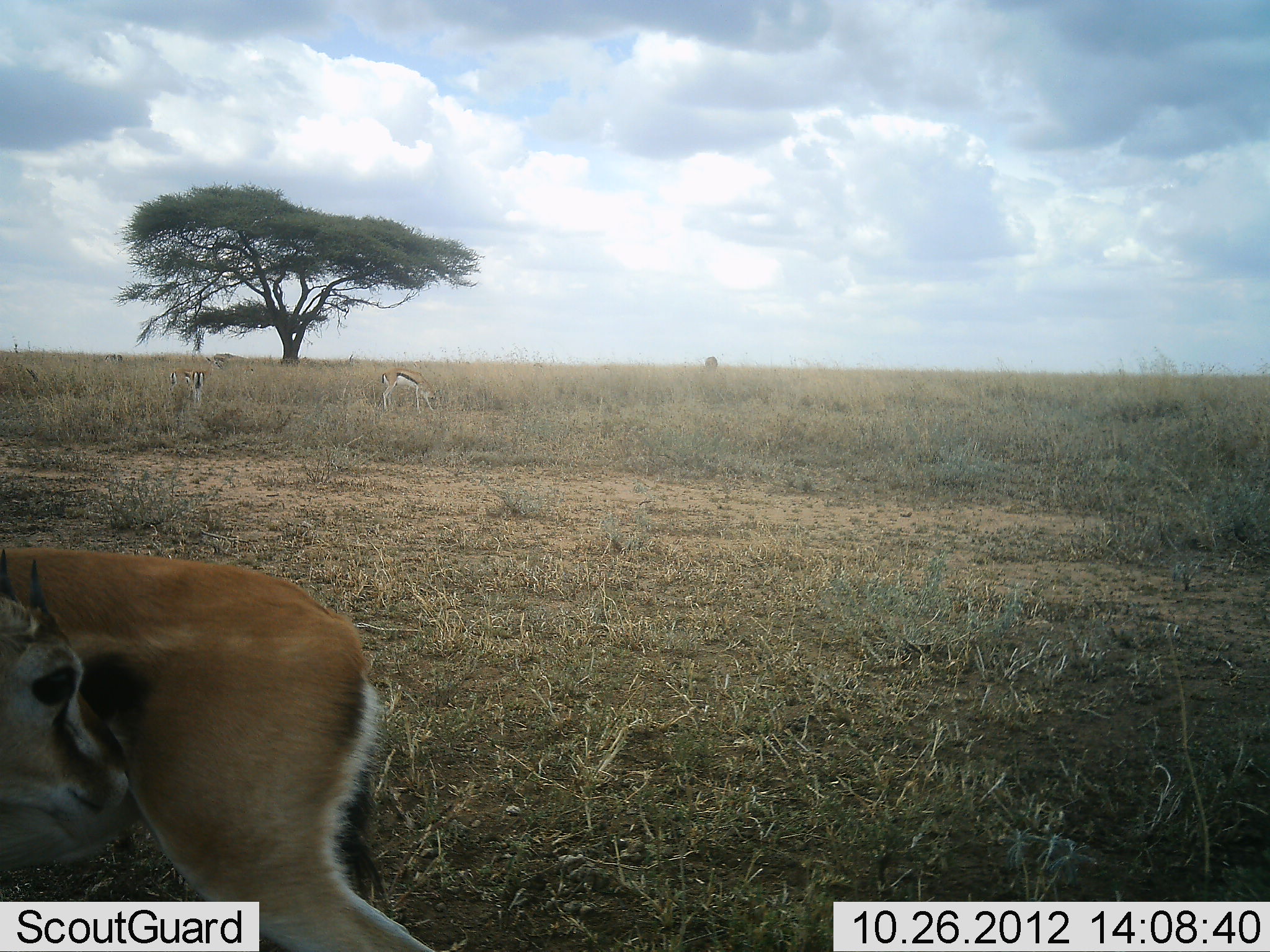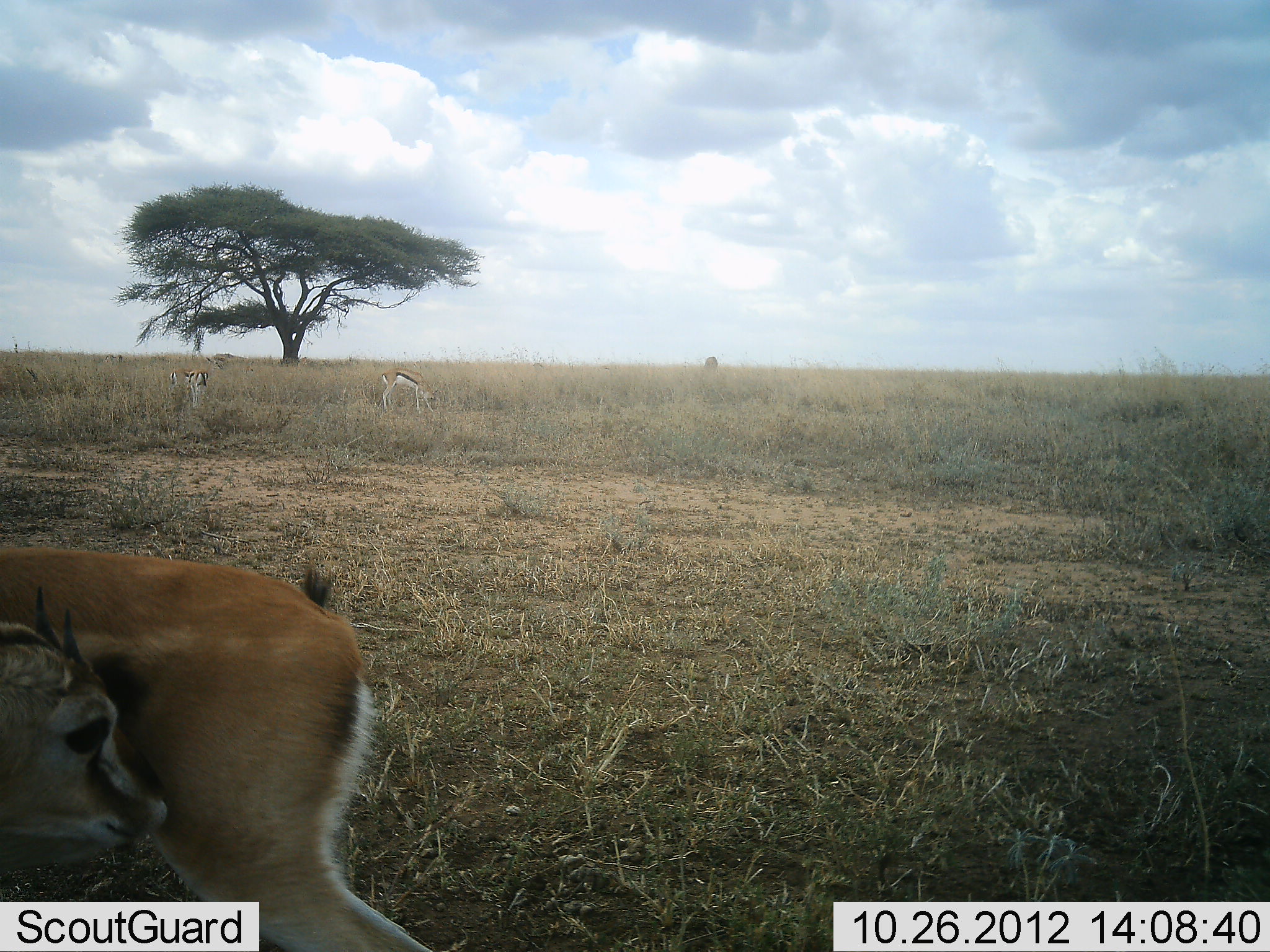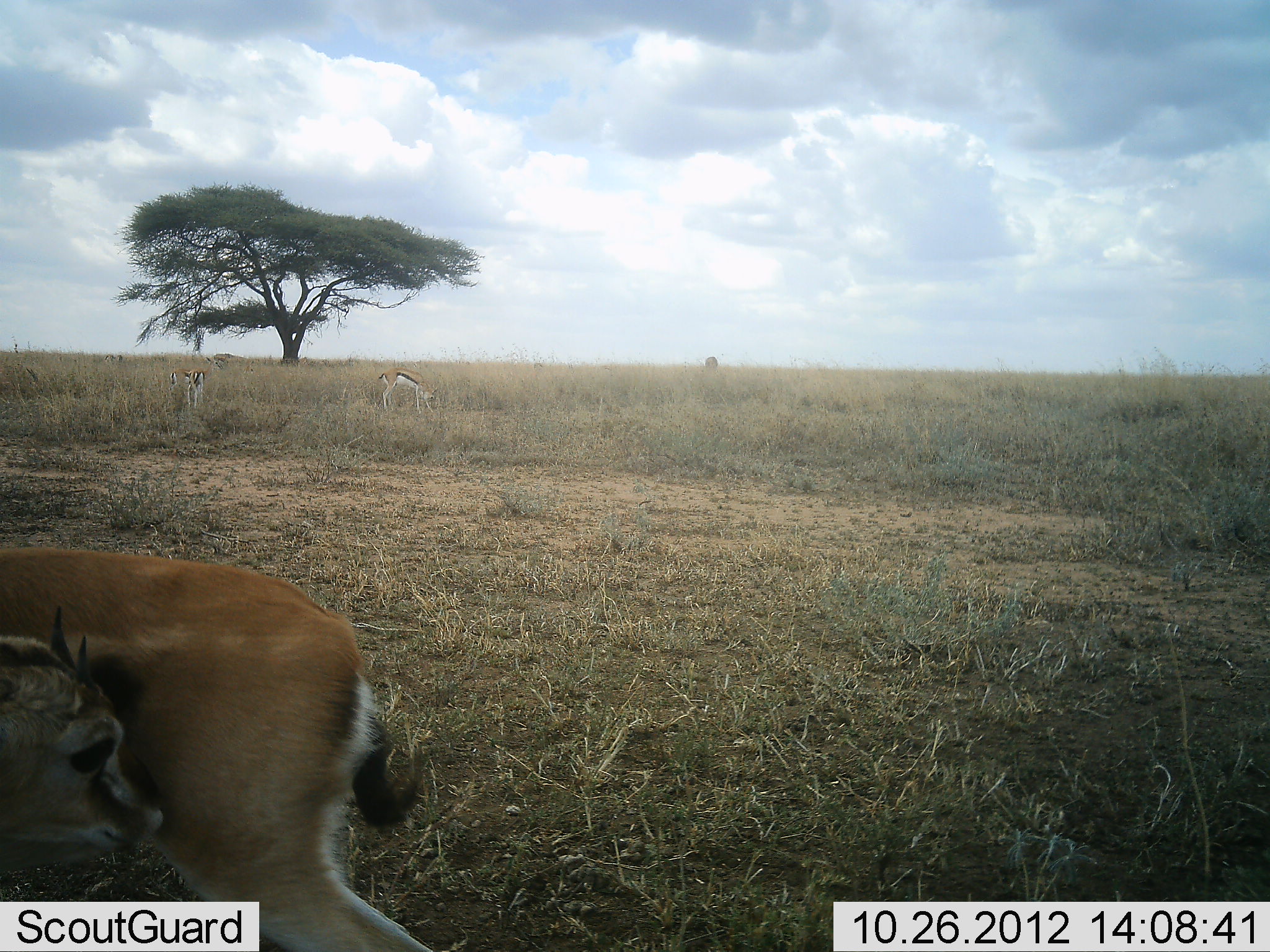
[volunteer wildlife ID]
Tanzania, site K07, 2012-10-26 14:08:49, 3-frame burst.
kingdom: Animalia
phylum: Chordata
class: Mammalia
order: Artiodactyla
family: Bovidae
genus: Eudorcas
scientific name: Eudorcas thomsonii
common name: thomson's gazelle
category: gazellethomsons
Gazellethomsons (thomson's gazelle) (Eudorcas thomsonii), count 4. Behavior (volunteer vote fractions): standing 90%, resting 10%, moving 0%, interacting 0%. Young present (vote fraction): 30%. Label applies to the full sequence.